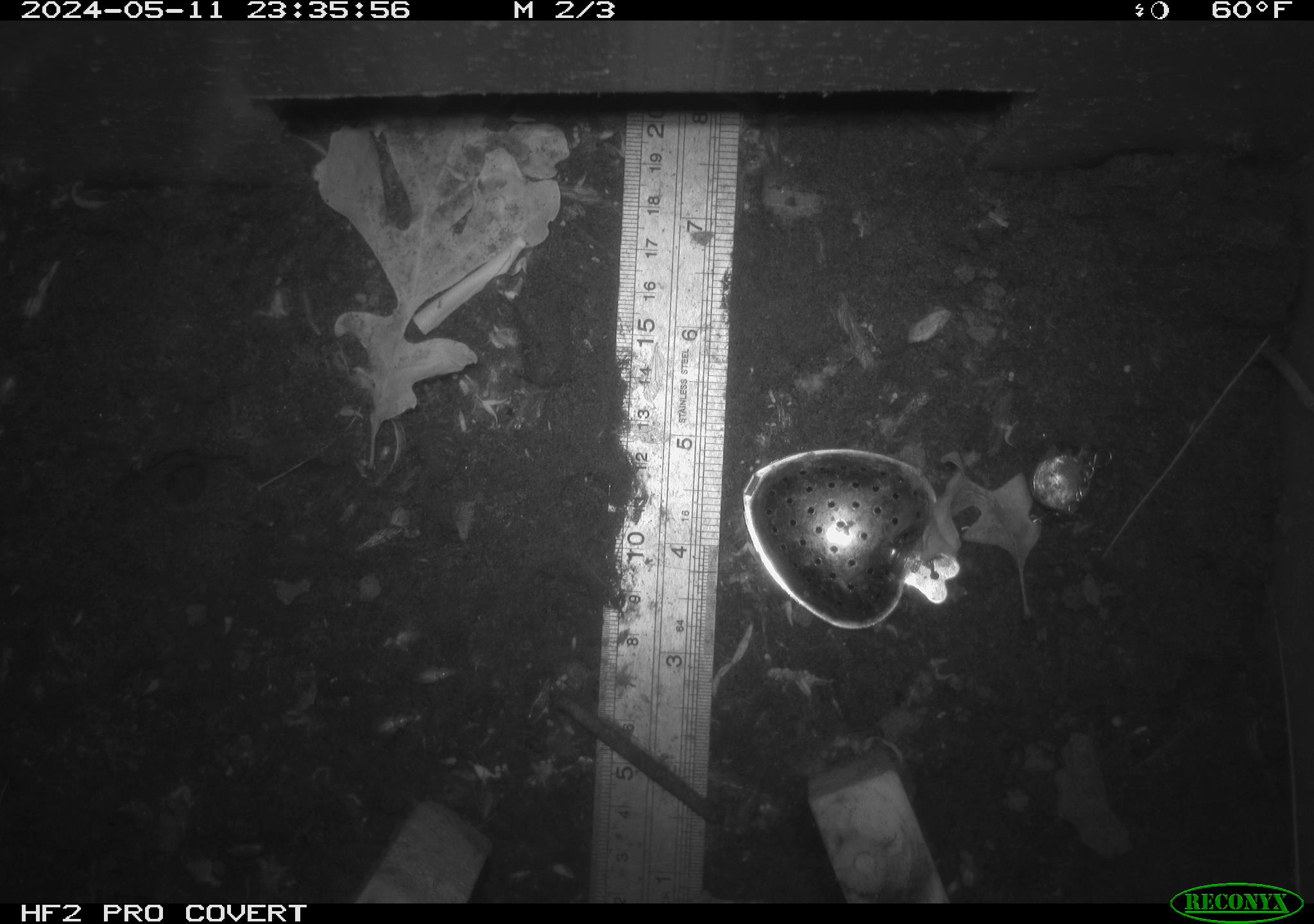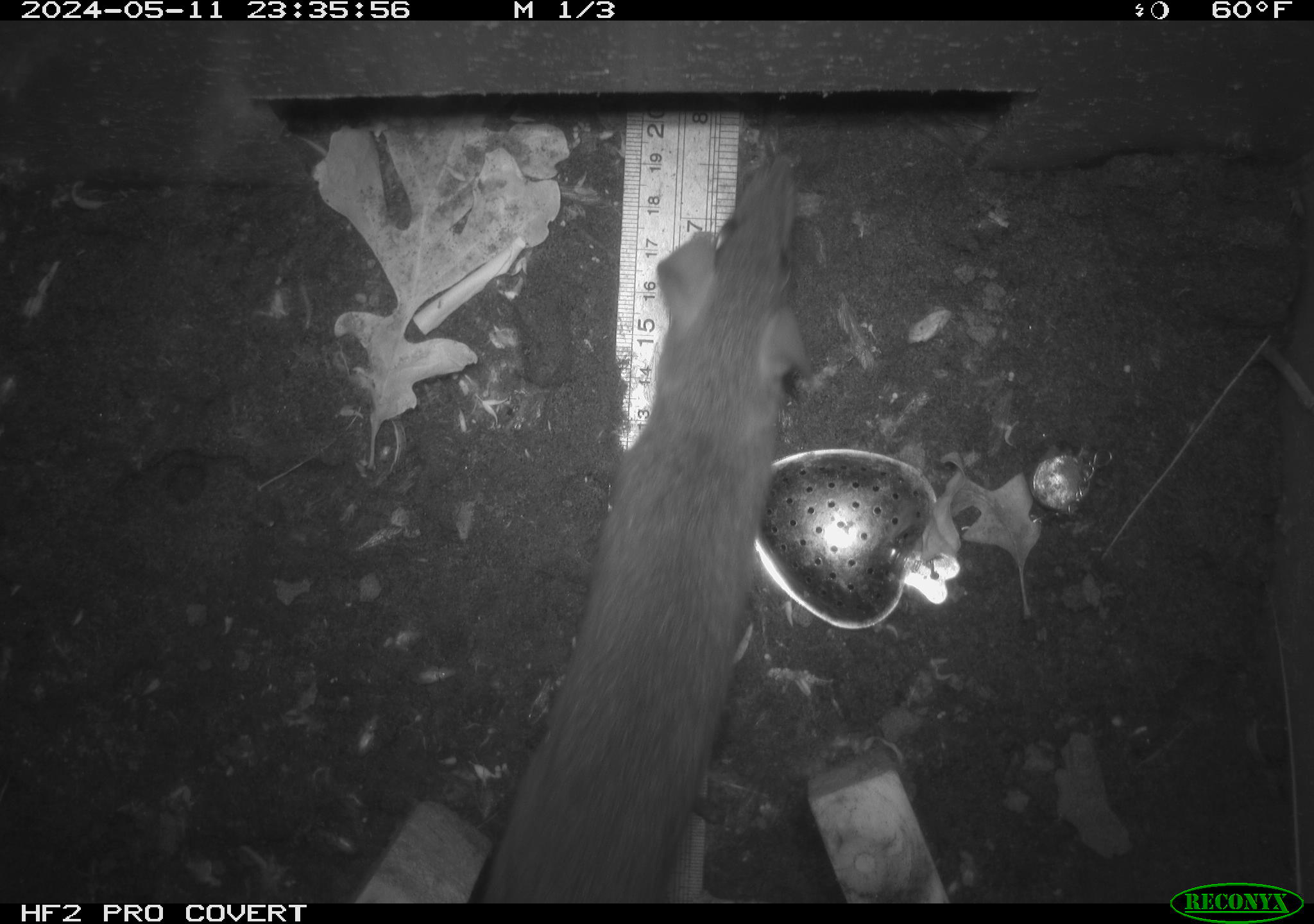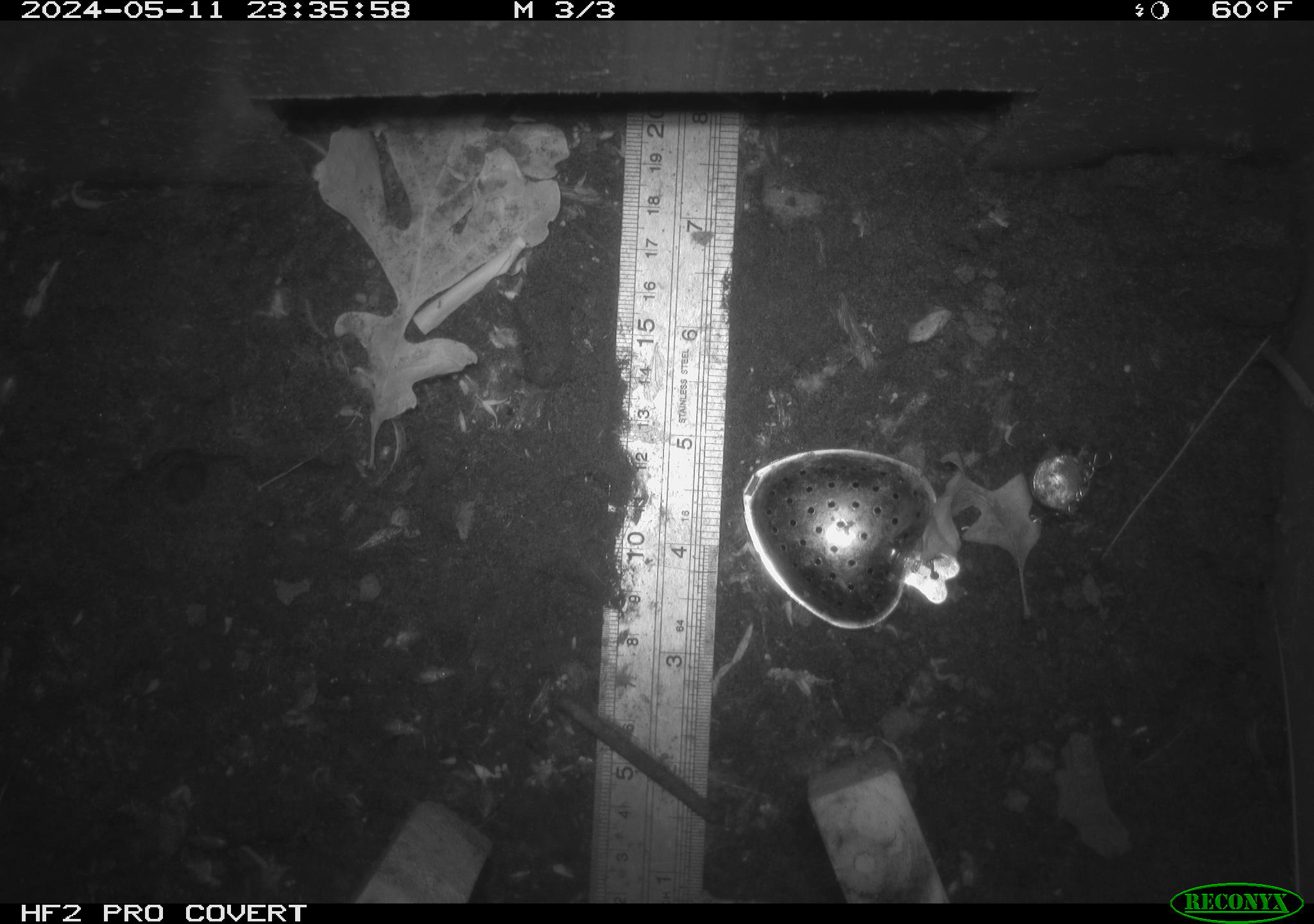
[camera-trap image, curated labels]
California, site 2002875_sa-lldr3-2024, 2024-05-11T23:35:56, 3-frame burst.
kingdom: Animalia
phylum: Chordata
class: Mammalia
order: Rodentia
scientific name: Rodentia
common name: rodent